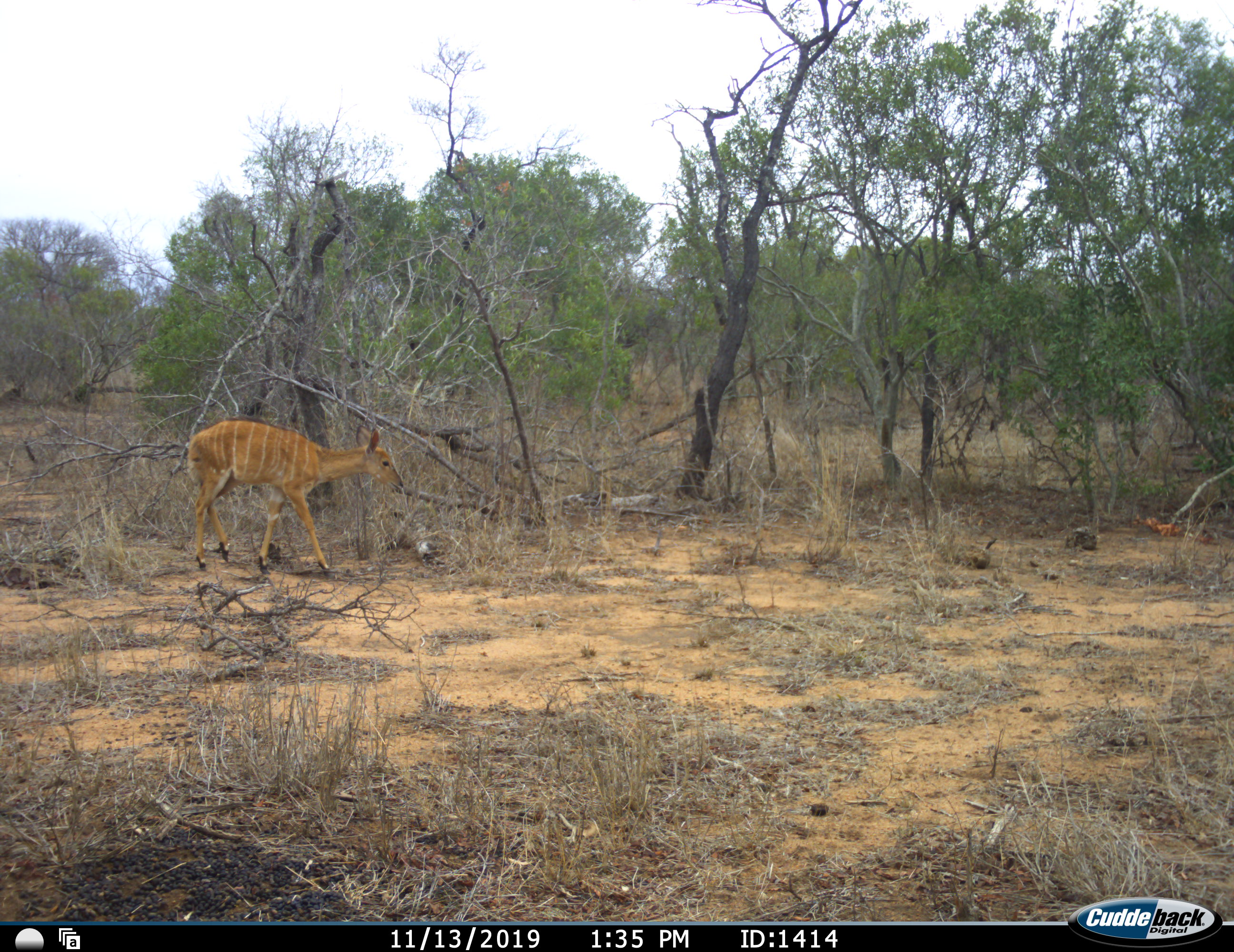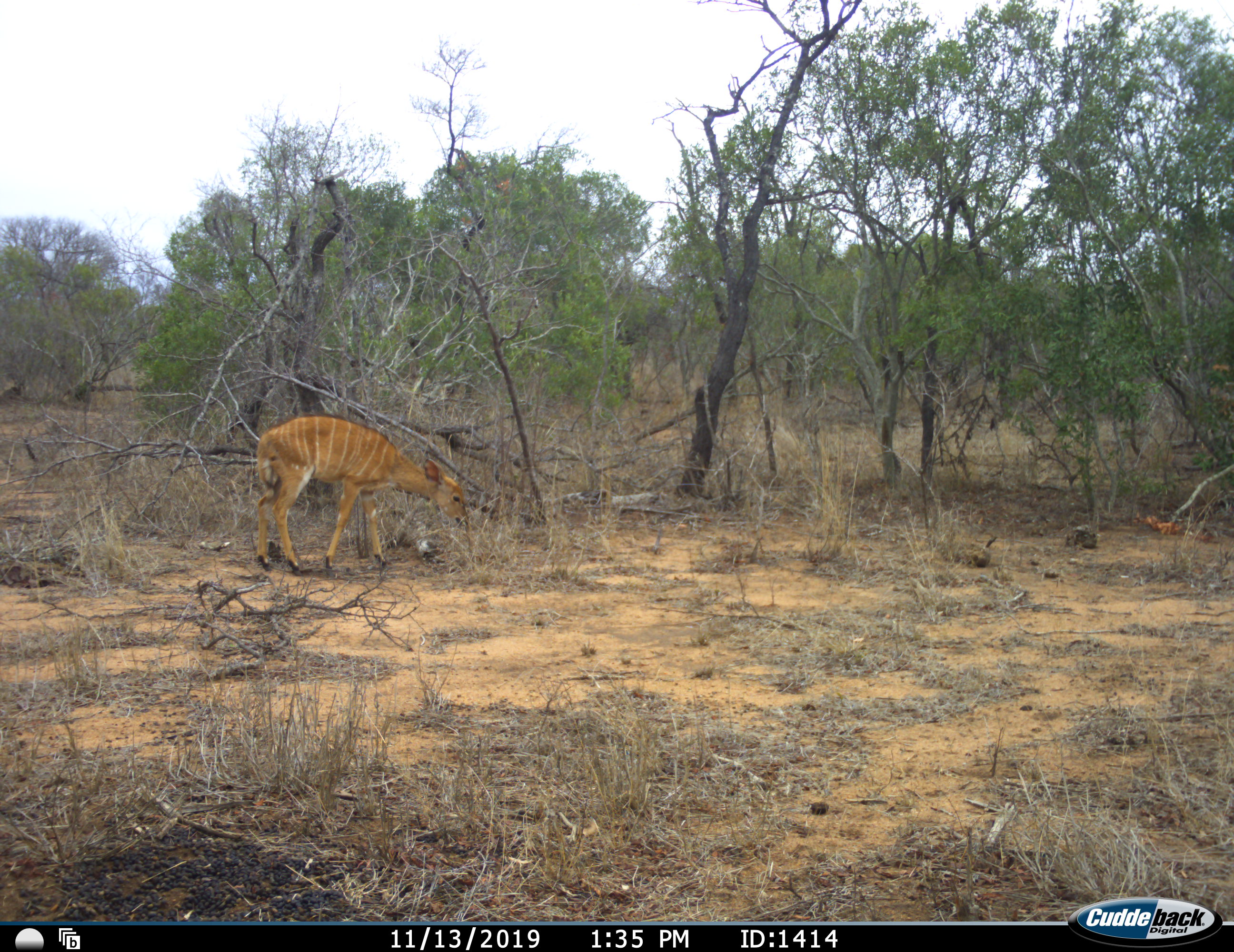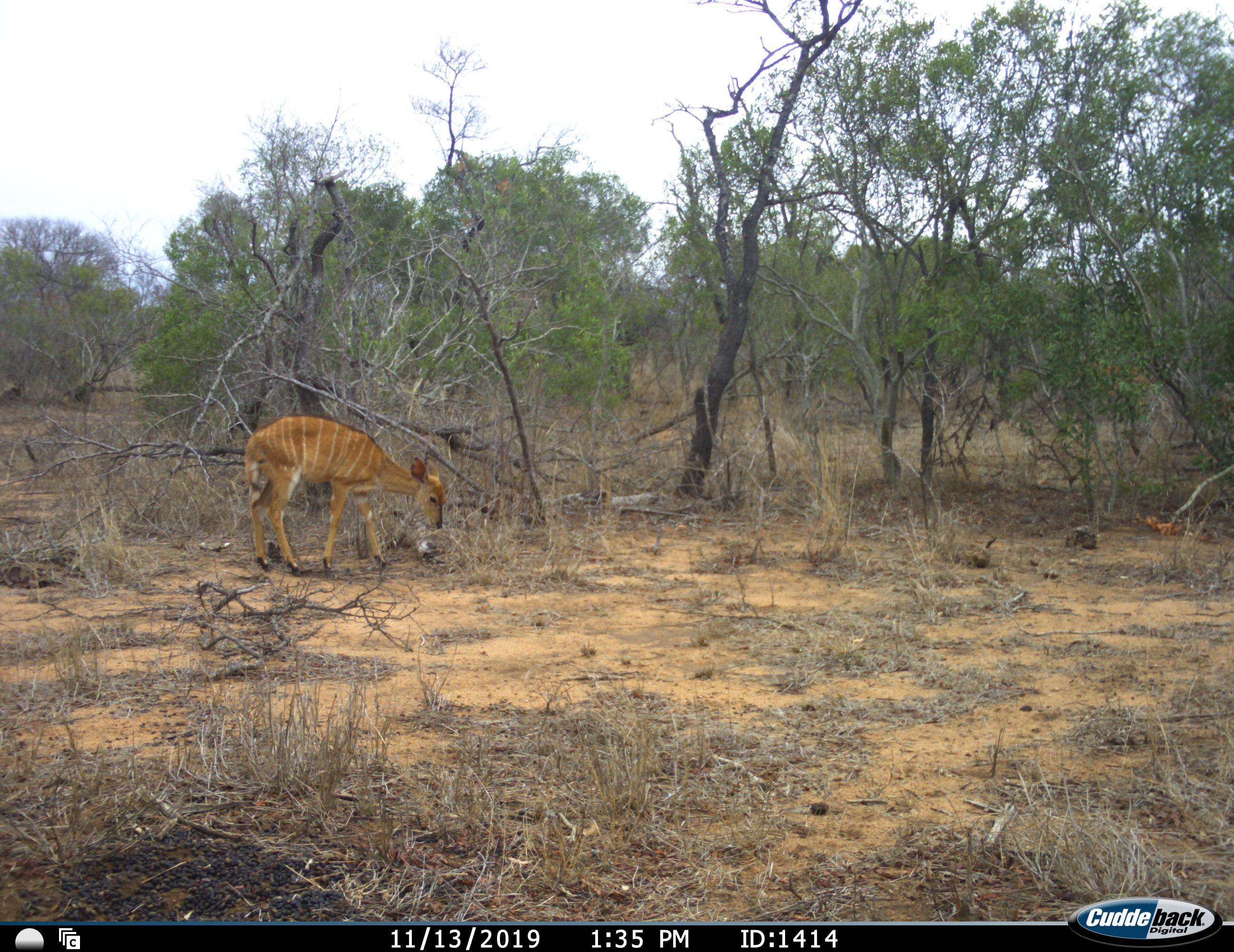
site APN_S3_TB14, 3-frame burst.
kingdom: Animalia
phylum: Chordata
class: Mammalia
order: Artiodactyla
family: Bovidae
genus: Tragelaphus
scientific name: Tragelaphus angasii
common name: nyala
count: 1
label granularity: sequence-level